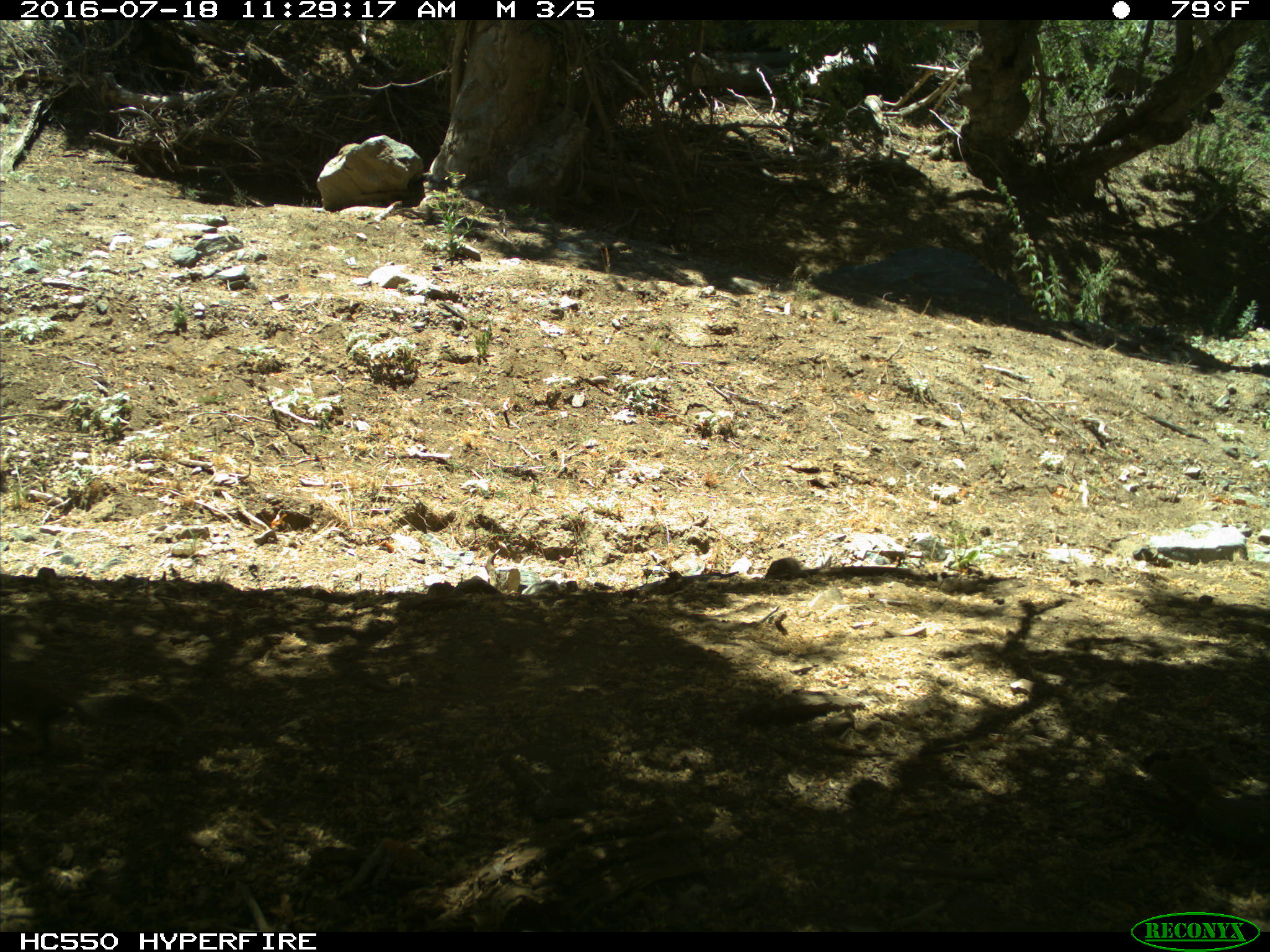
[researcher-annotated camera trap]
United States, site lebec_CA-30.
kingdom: Animalia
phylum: Chordata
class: Mammalia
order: Rodentia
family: Sciuridae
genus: Otospermophilus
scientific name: Otospermophilus beecheyi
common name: california ground squirrel